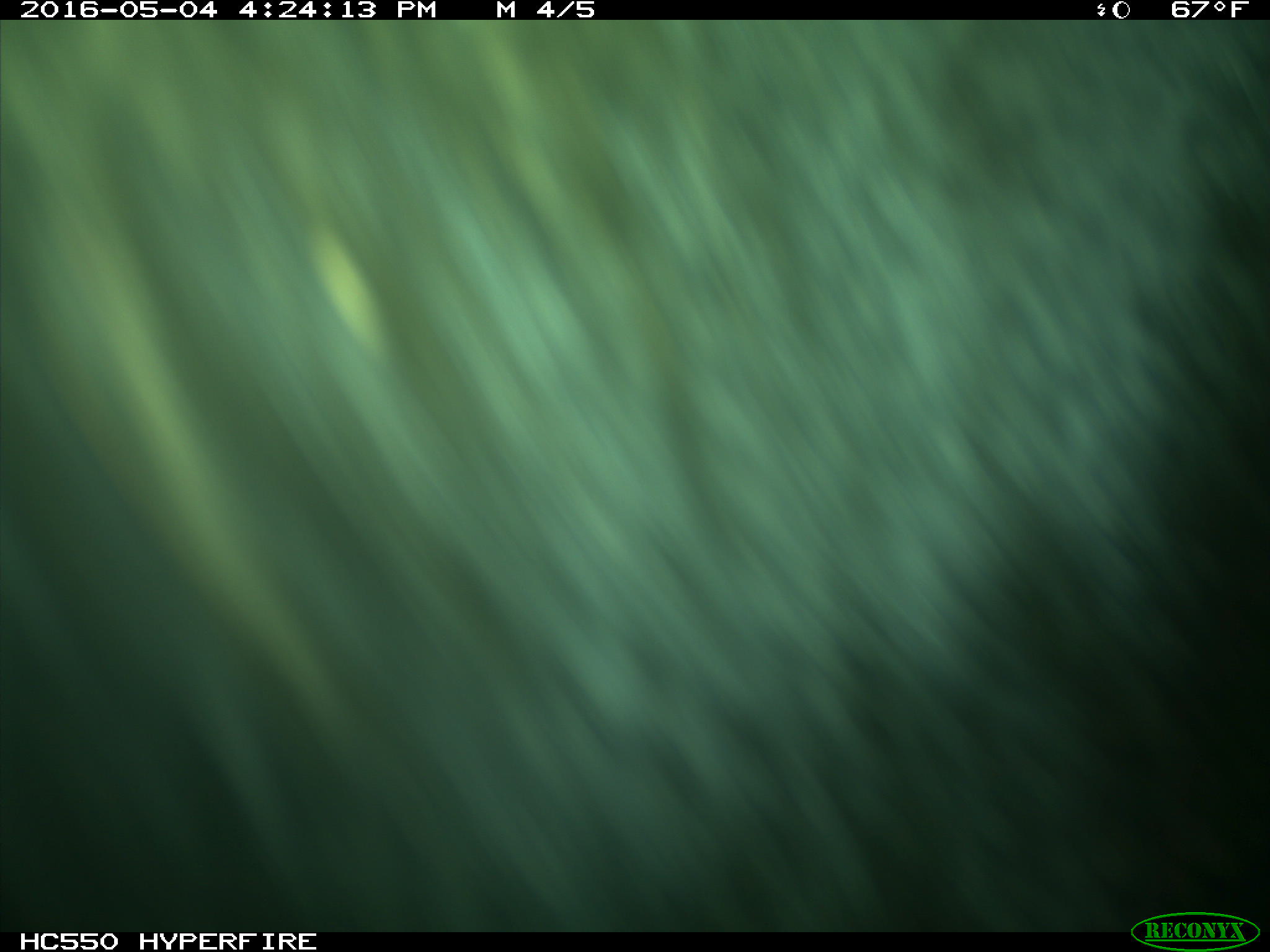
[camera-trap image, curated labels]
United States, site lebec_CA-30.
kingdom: Animalia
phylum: Chordata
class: Mammalia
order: Artiodactyla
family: Bovidae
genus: Bos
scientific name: Bos taurus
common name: domestic cow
Bos taurus (domestic cow).